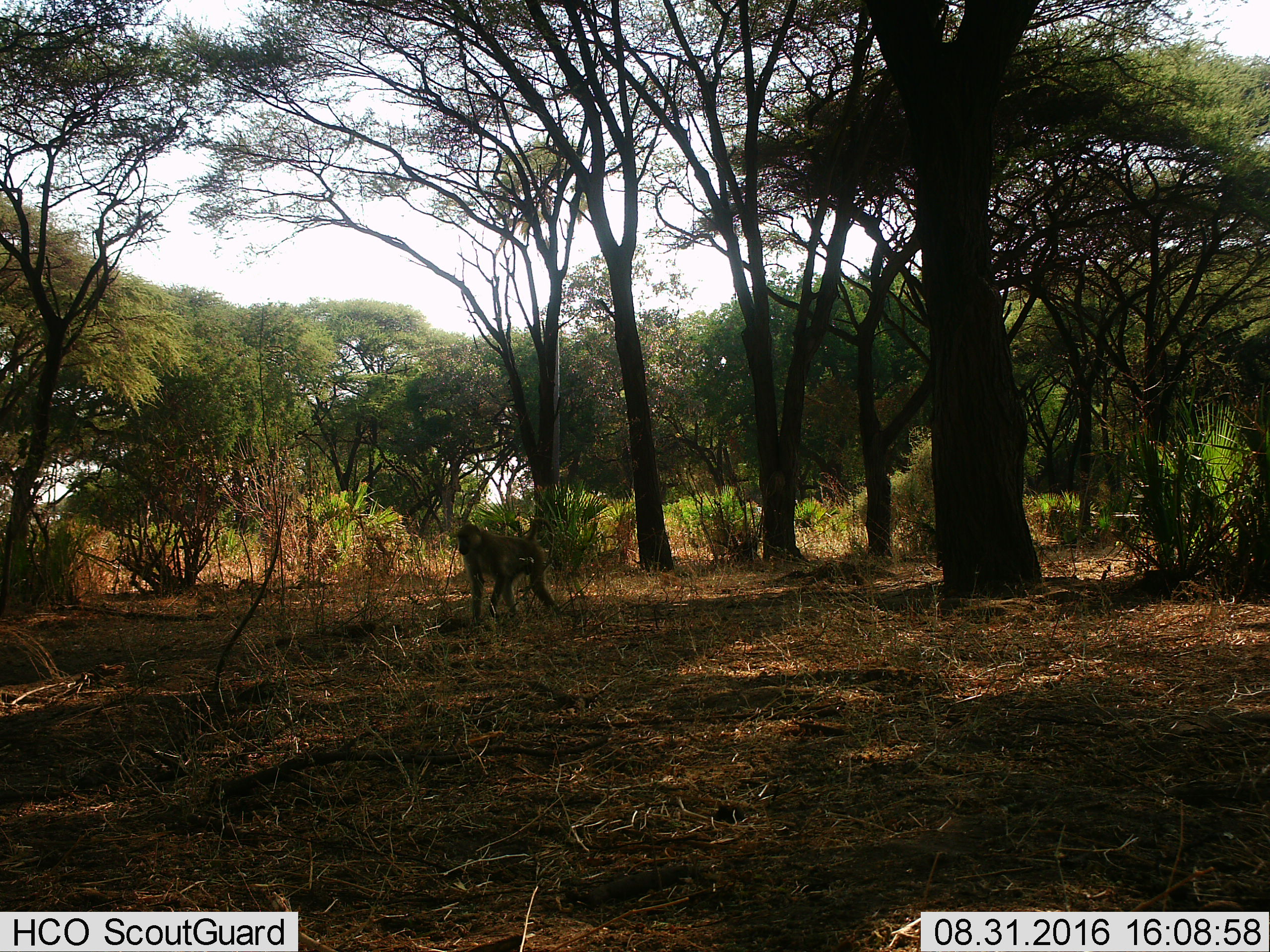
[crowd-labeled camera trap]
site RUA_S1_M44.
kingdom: Animalia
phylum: Chordata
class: Mammalia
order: Primates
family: Cercopithecidae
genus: Papio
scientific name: Papio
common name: baboon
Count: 1.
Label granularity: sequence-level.